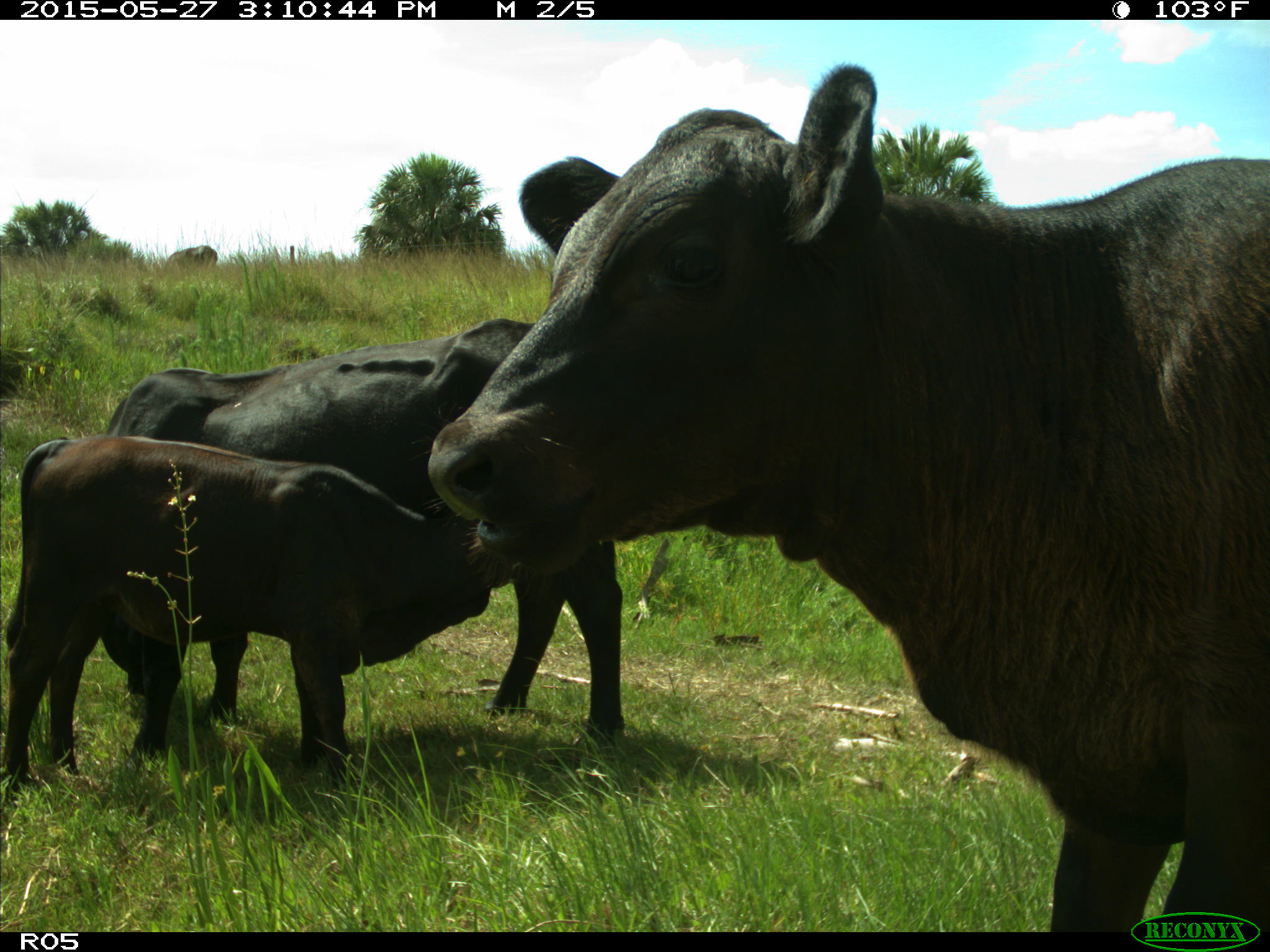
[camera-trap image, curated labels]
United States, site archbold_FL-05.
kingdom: Animalia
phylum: Chordata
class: Mammalia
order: Artiodactyla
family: Bovidae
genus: Bos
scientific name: Bos taurus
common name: domestic cow